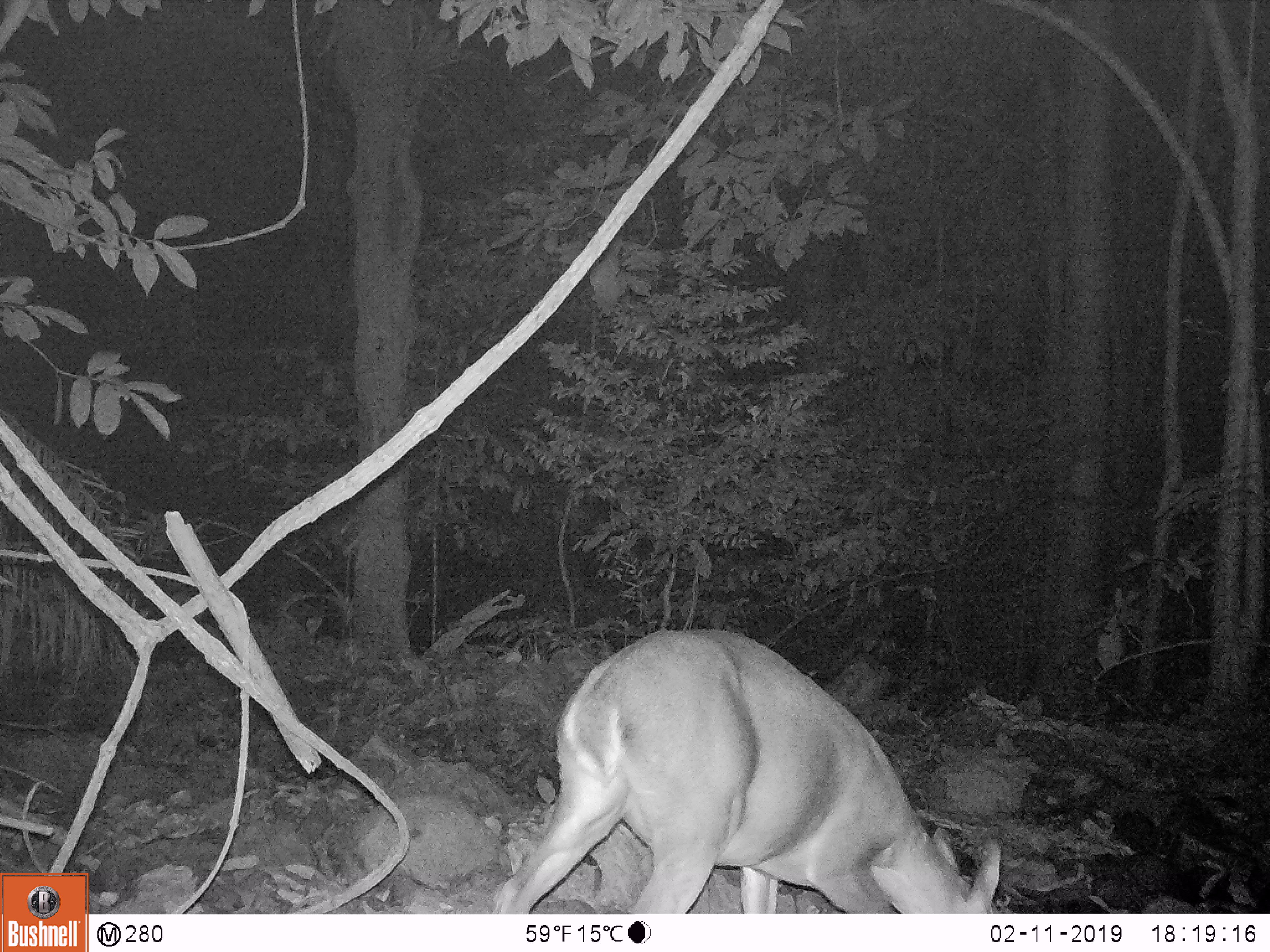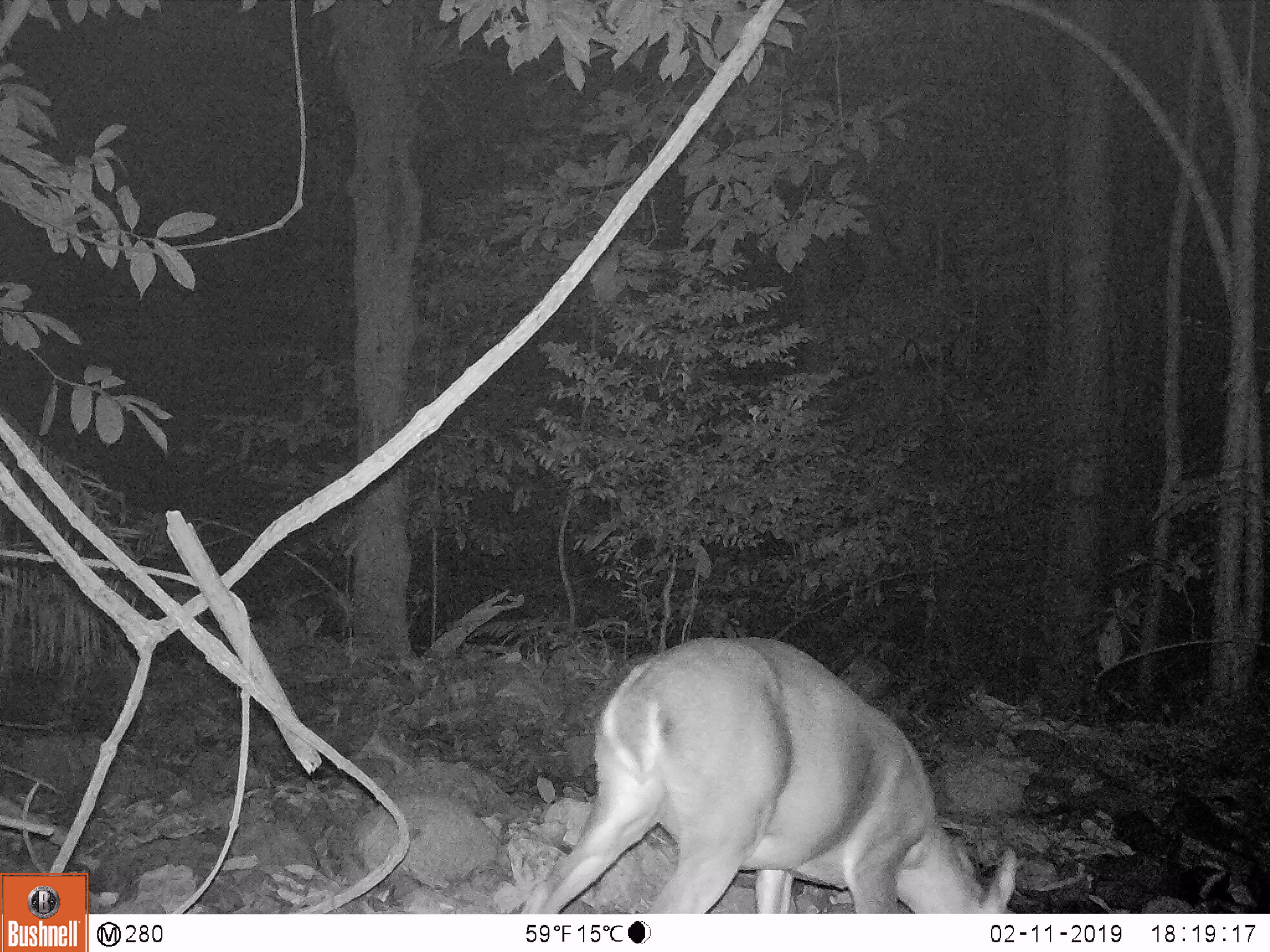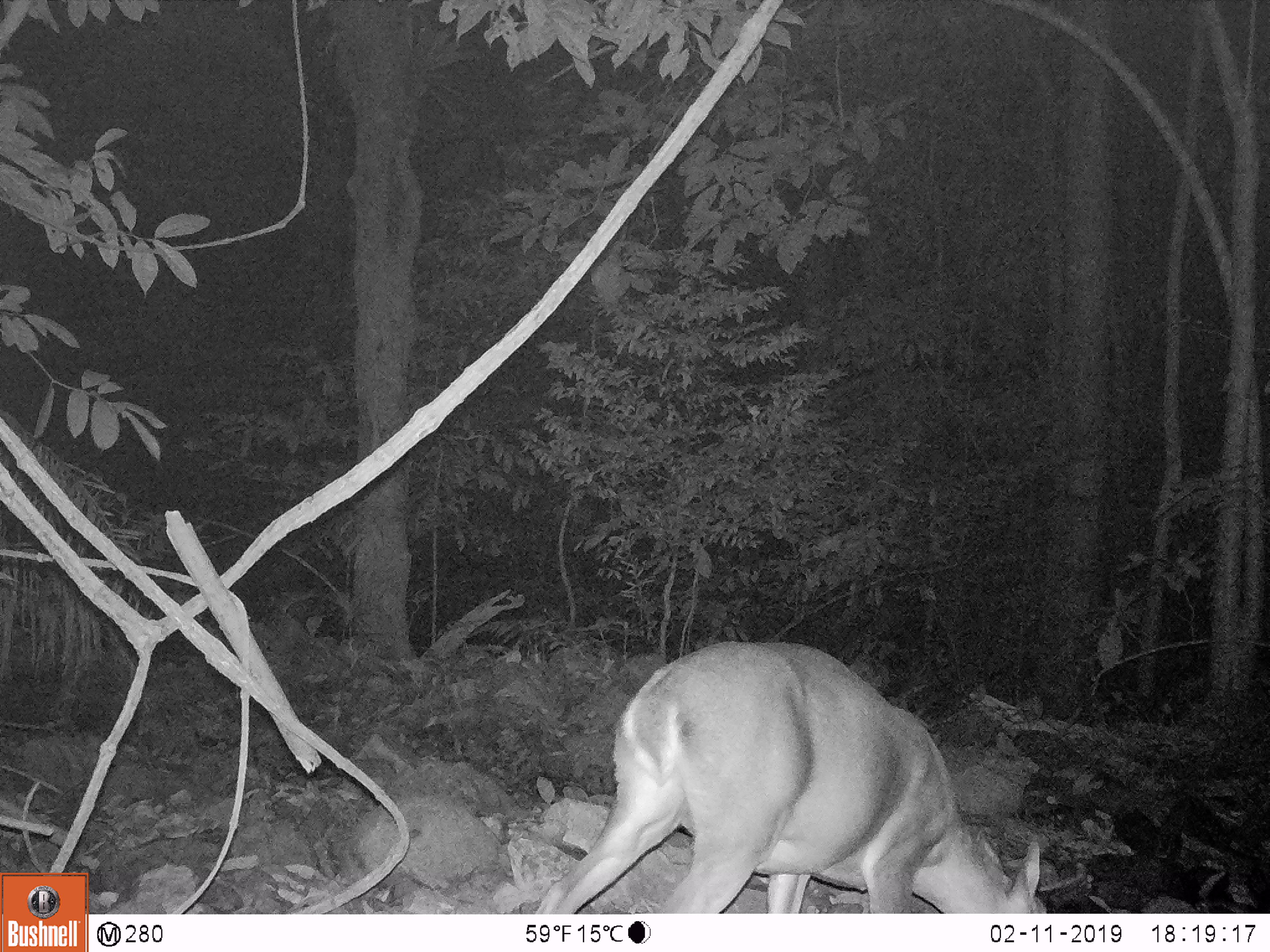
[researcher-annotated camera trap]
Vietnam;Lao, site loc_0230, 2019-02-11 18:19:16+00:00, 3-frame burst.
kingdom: Animalia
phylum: Chordata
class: Mammalia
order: Artiodactyla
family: Cervidae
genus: Muntiacus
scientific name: Muntiacus vuquangensis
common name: large-antlered muntjac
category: large antlered muntjac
Large antlered muntjac (large-antlered muntjac) (Muntiacus vuquangensis). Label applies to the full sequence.